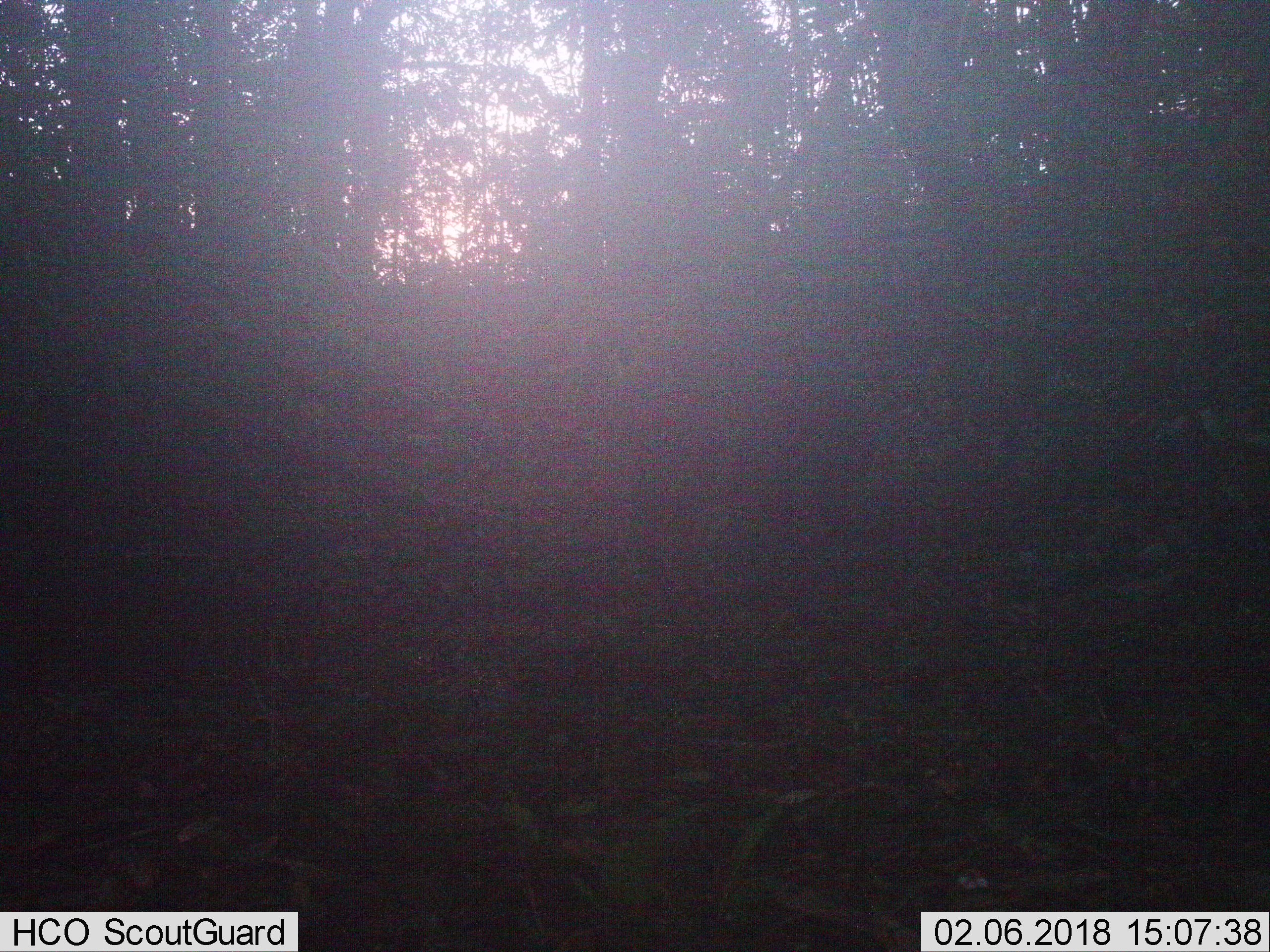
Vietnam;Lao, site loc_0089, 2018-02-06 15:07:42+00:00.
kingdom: Animalia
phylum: Chordata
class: Mammalia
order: Artiodactyla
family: Suidae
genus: Sus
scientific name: Sus scrofa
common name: eurasian wild pig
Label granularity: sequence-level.